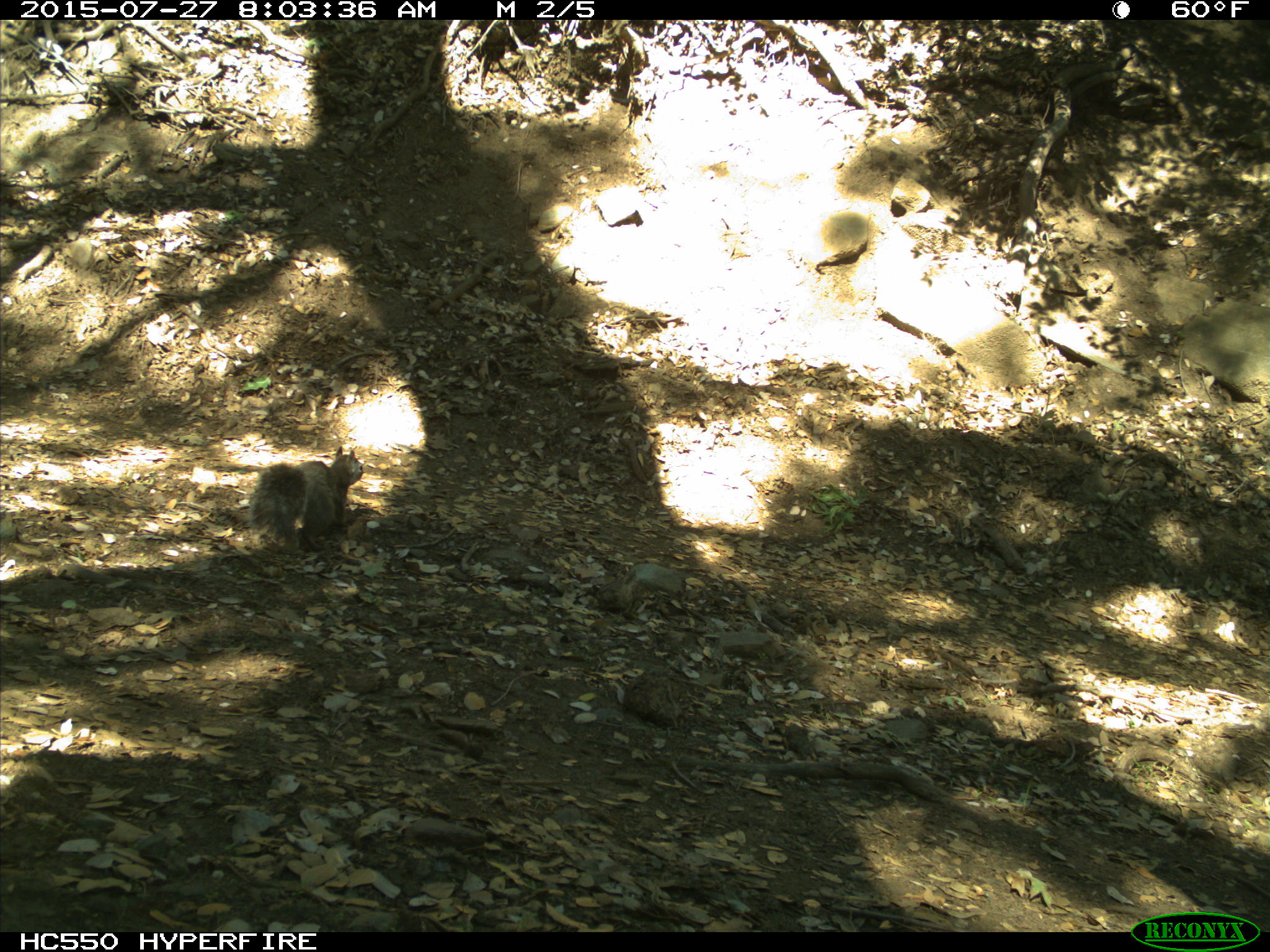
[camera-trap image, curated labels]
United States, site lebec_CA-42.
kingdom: Animalia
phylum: Chordata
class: Mammalia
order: Rodentia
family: Sciuridae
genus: Sciurus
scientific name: Sciurus carolinensis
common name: eastern gray squirrel